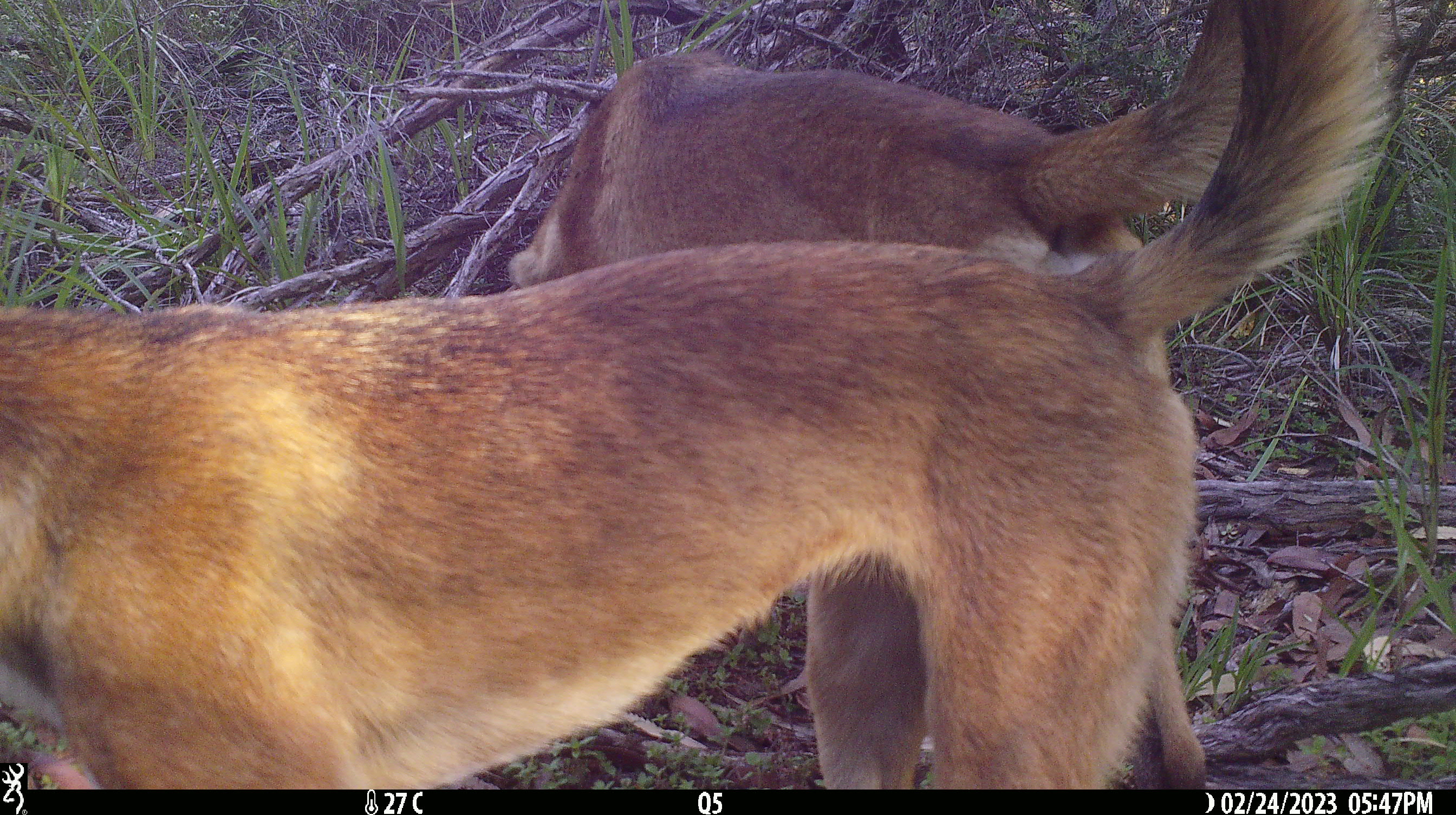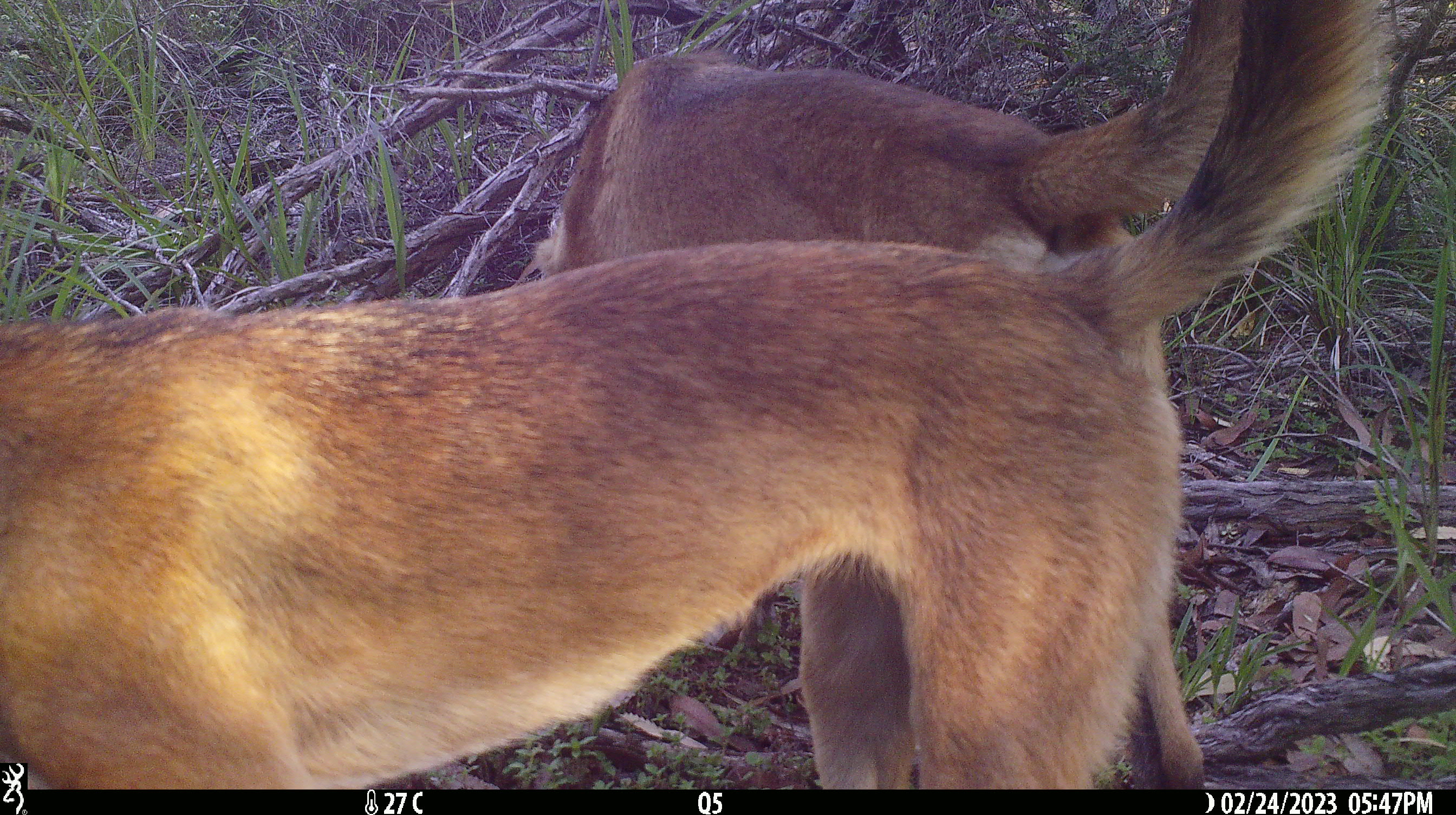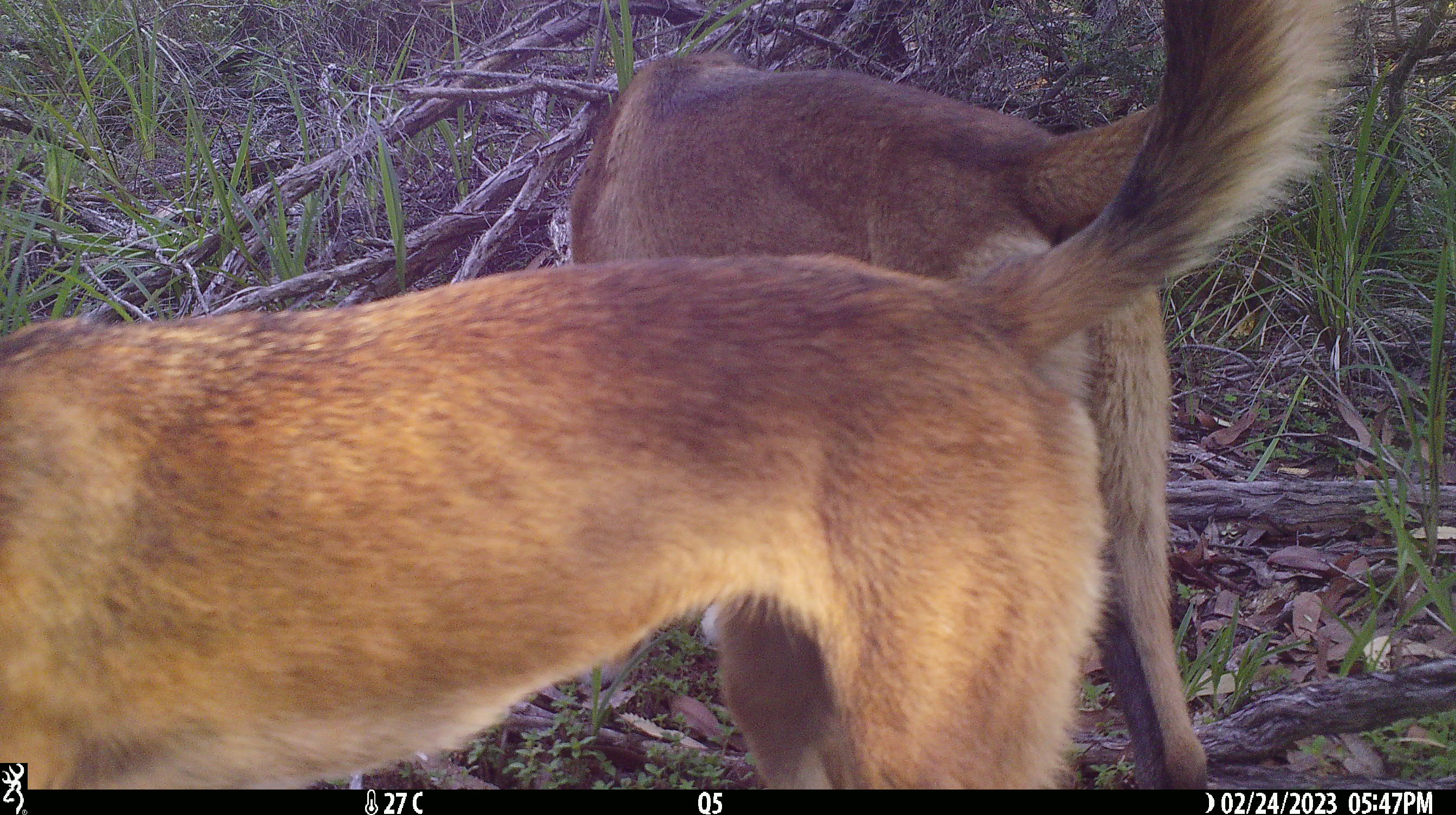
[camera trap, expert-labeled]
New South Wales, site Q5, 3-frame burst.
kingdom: Animalia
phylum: Chordata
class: Mammalia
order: Carnivora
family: Canidae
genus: Canis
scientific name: Canis familiaris dingo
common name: dingo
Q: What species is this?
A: Dingo (Canis familiaris dingo).